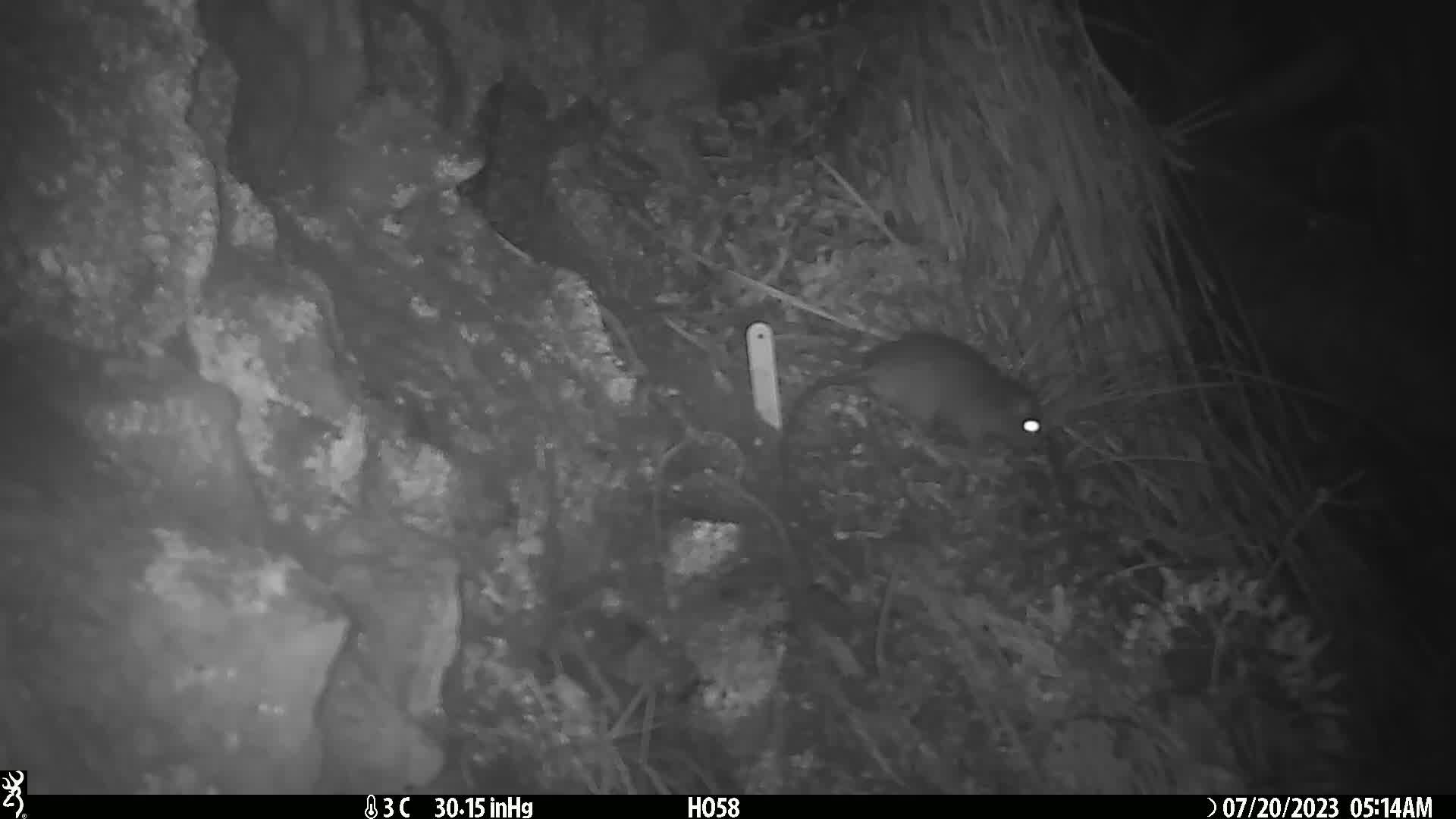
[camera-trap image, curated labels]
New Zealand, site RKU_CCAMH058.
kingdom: Animalia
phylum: Chordata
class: Mammalia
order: Rodentia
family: Muridae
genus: Rattus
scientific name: Rattus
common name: rat